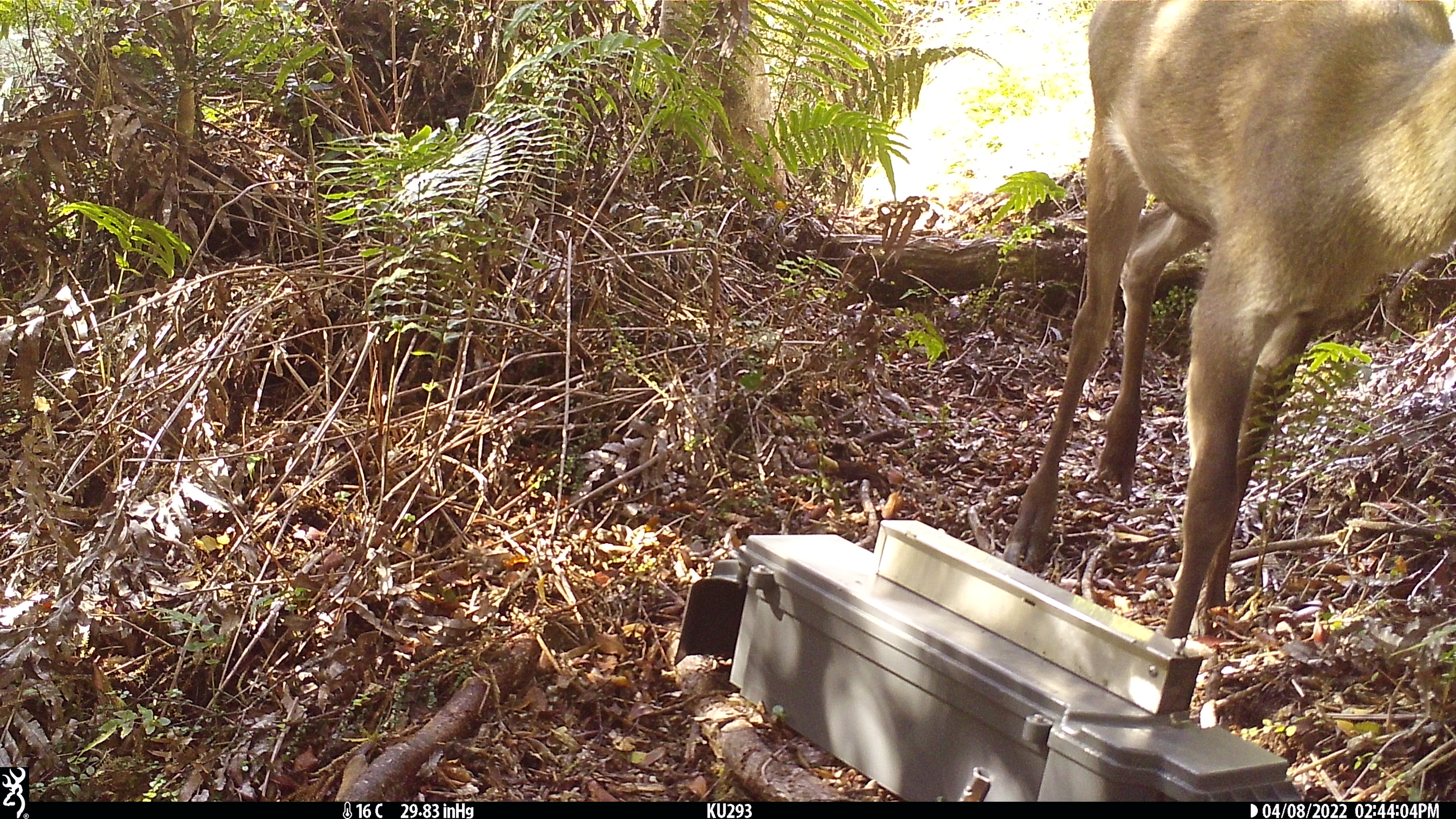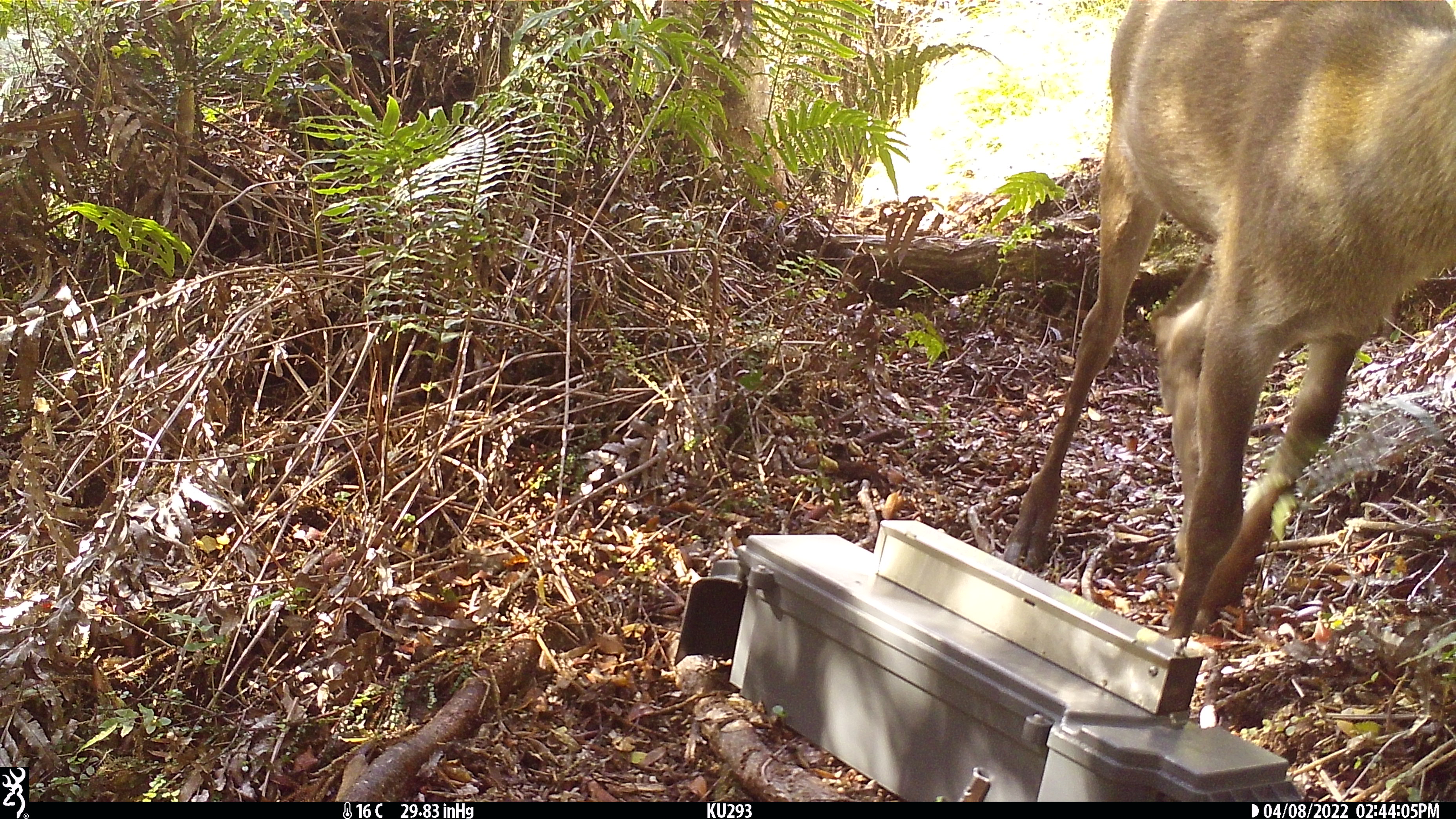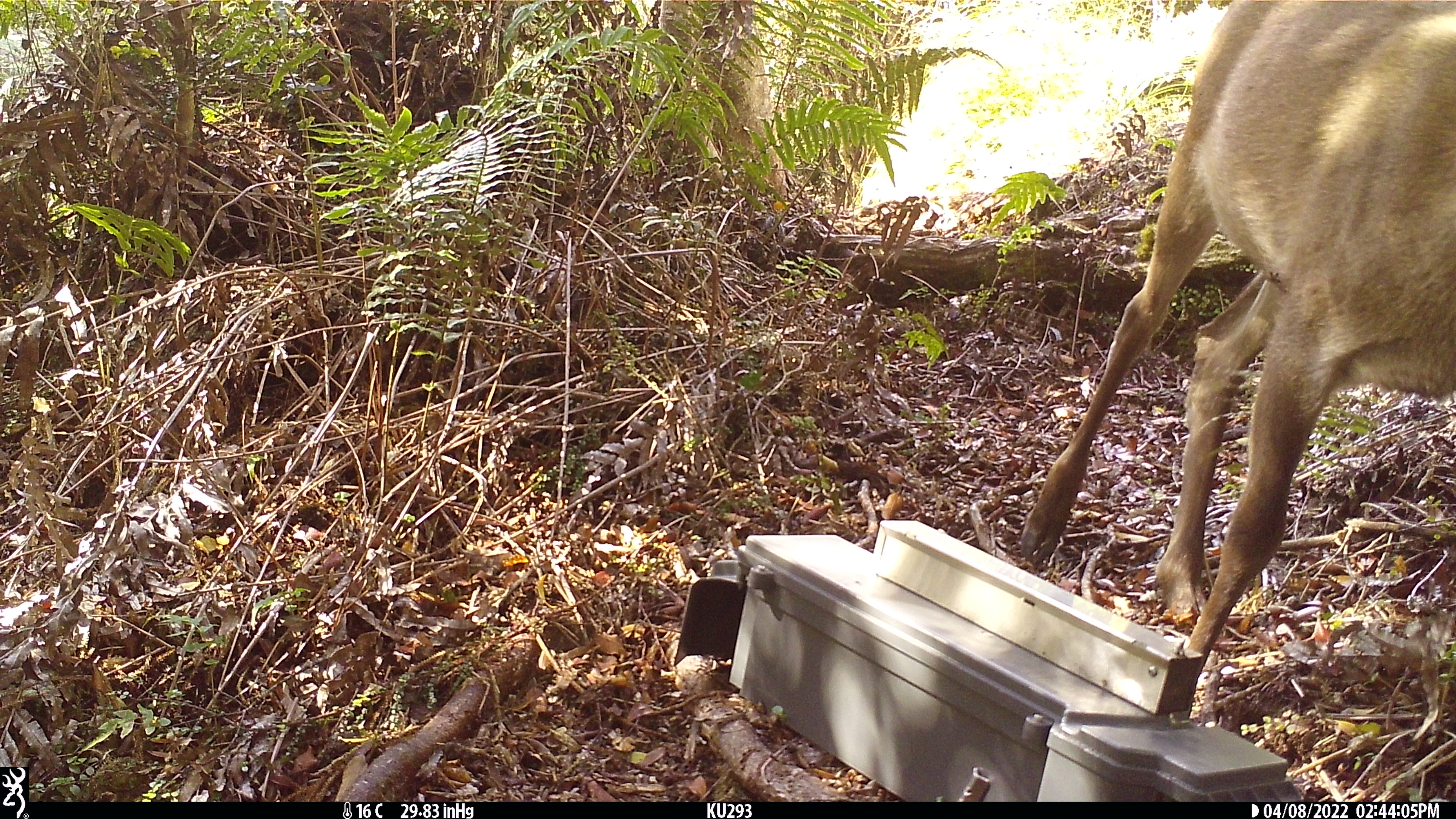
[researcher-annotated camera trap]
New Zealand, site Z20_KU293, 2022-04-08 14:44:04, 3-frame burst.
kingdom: Animalia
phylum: Chordata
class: Mammalia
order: Artiodactyla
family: Cervidae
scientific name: Cervidae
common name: deer